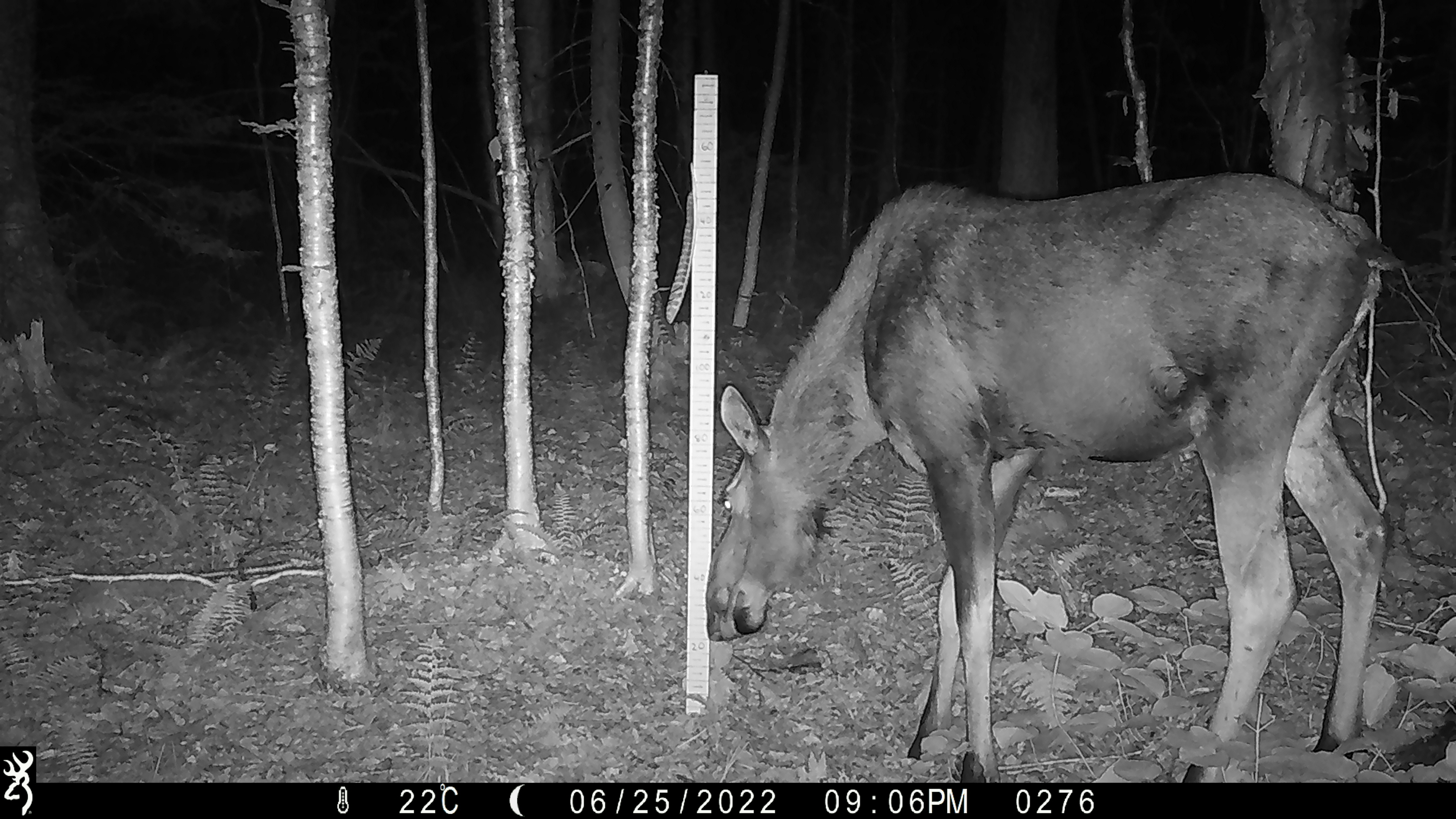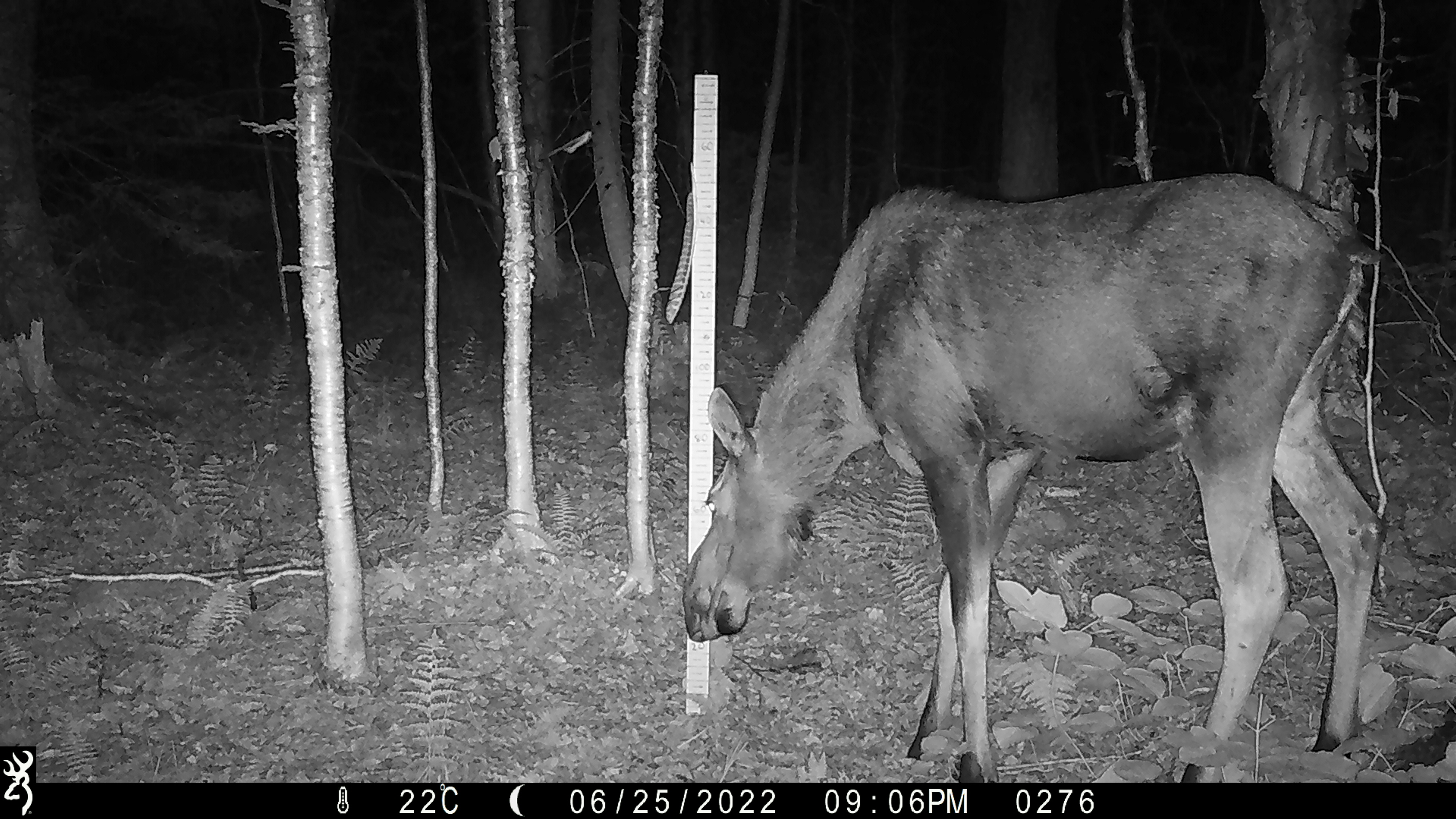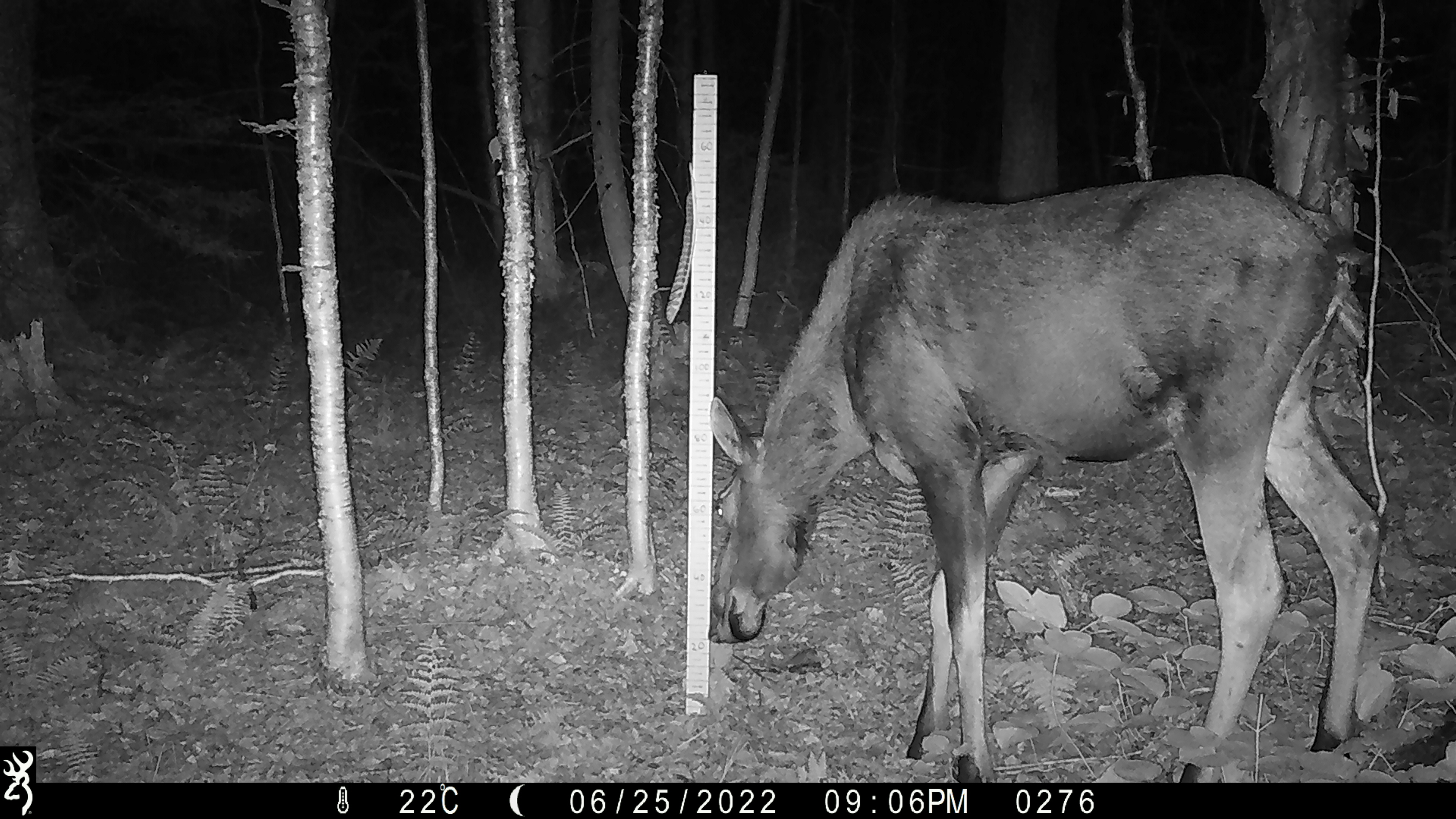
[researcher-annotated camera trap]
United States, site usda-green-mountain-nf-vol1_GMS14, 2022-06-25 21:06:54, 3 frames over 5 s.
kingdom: Animalia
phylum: Chordata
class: Mammalia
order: Artiodactyla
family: Cervidae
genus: Alces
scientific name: Alces alces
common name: moose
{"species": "moose (Alces alces)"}